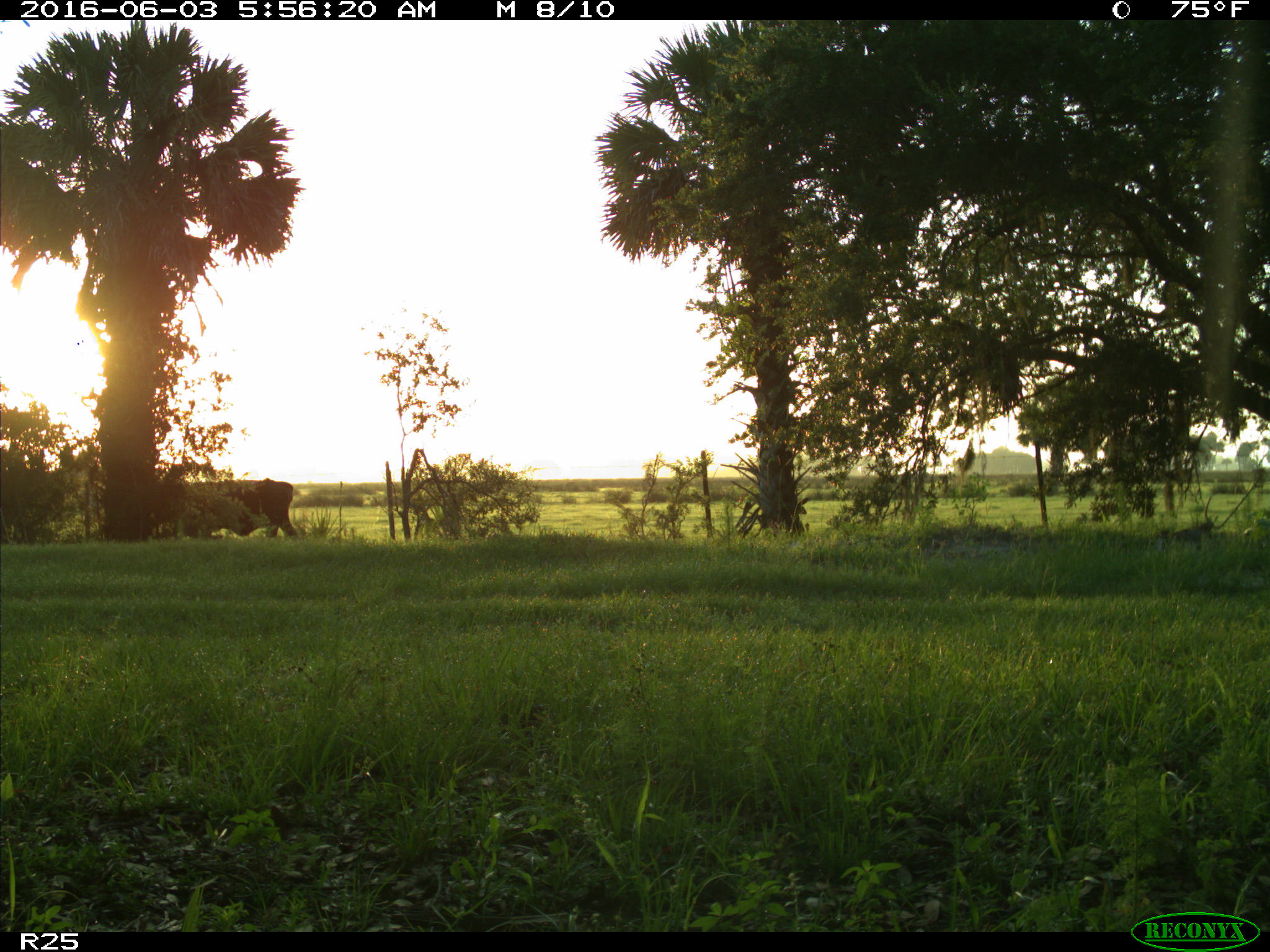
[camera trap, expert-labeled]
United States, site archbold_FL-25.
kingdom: Animalia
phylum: Chordata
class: Mammalia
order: Artiodactyla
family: Bovidae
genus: Bos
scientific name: Bos taurus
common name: domestic cow